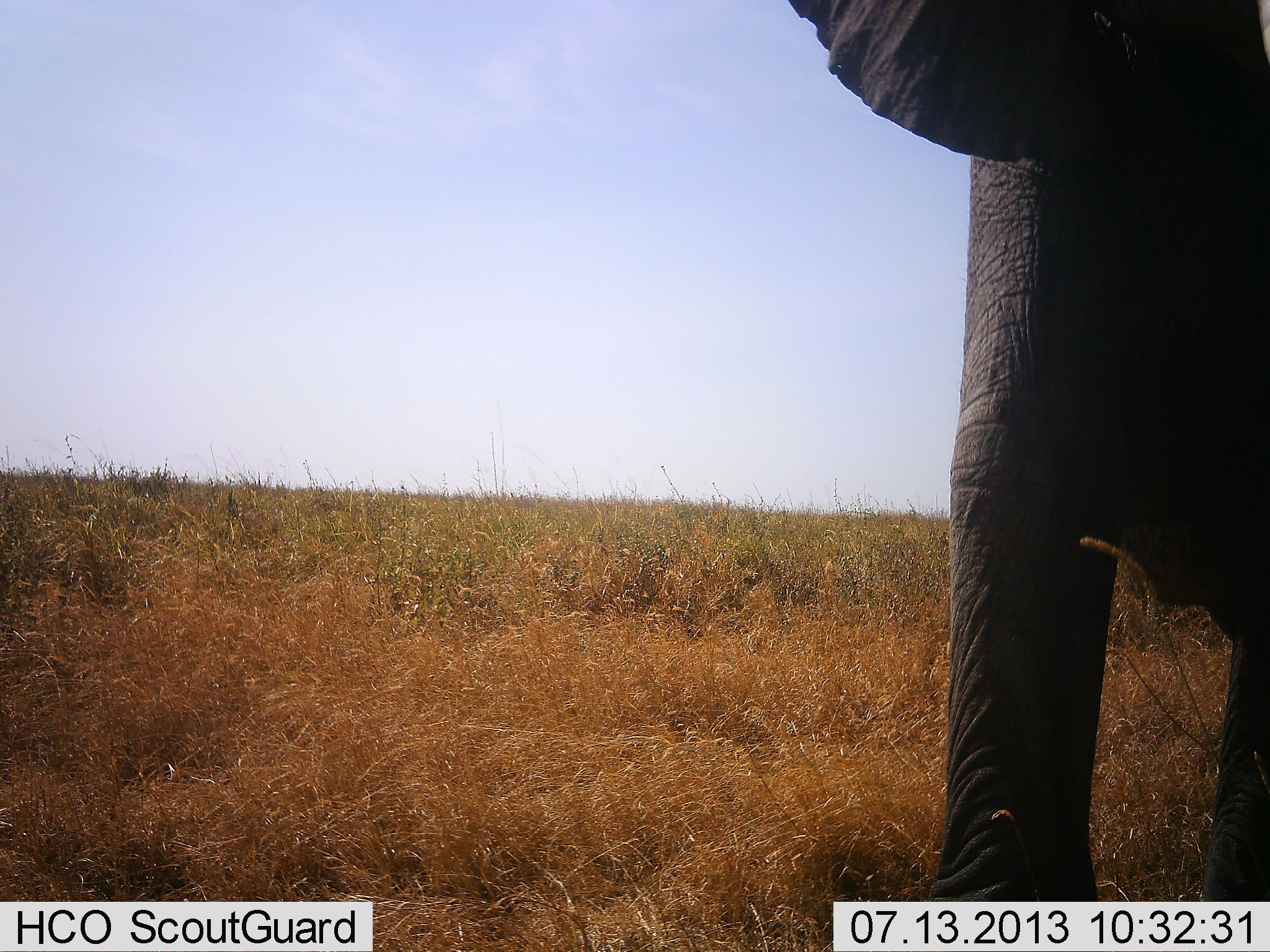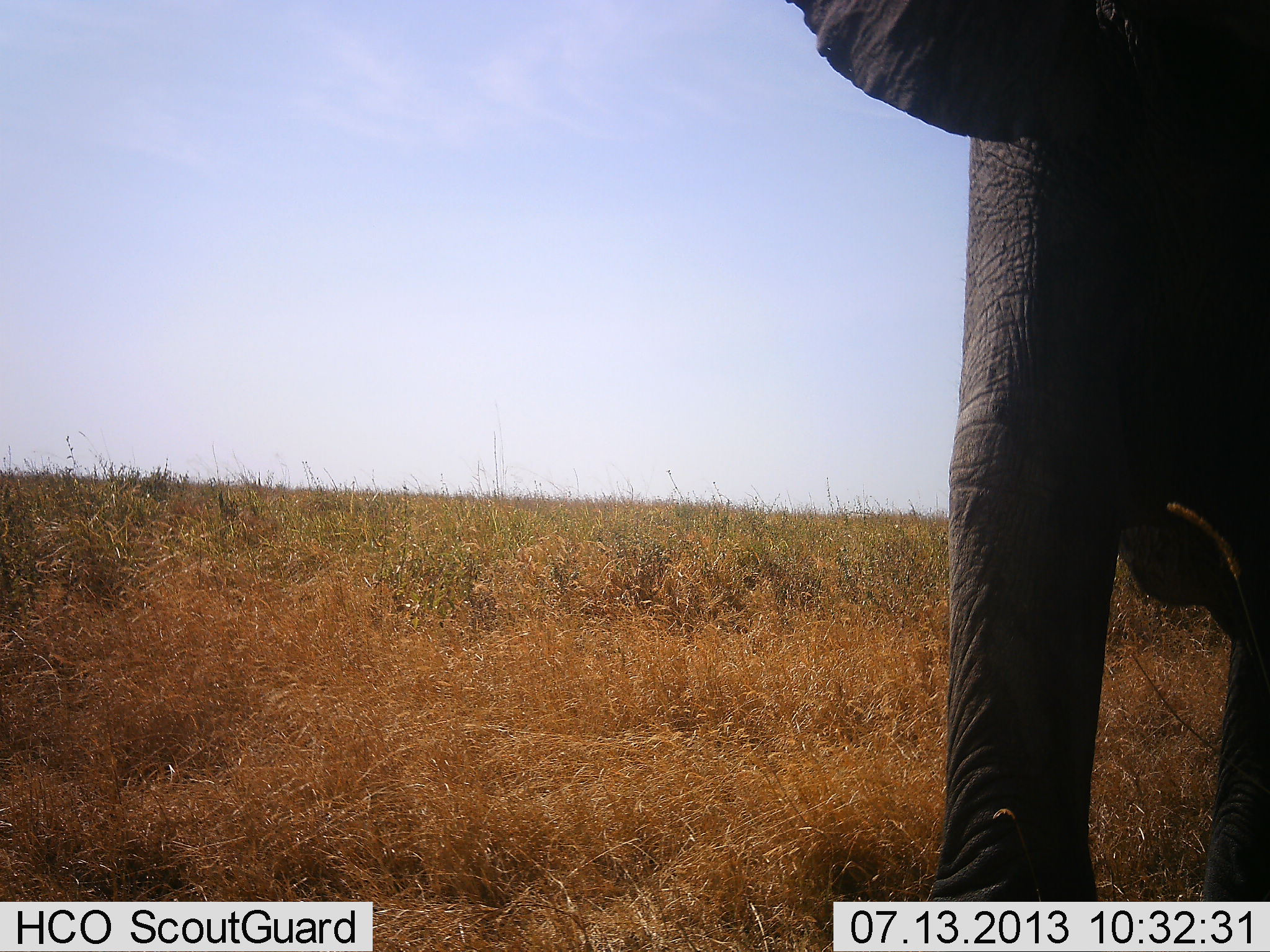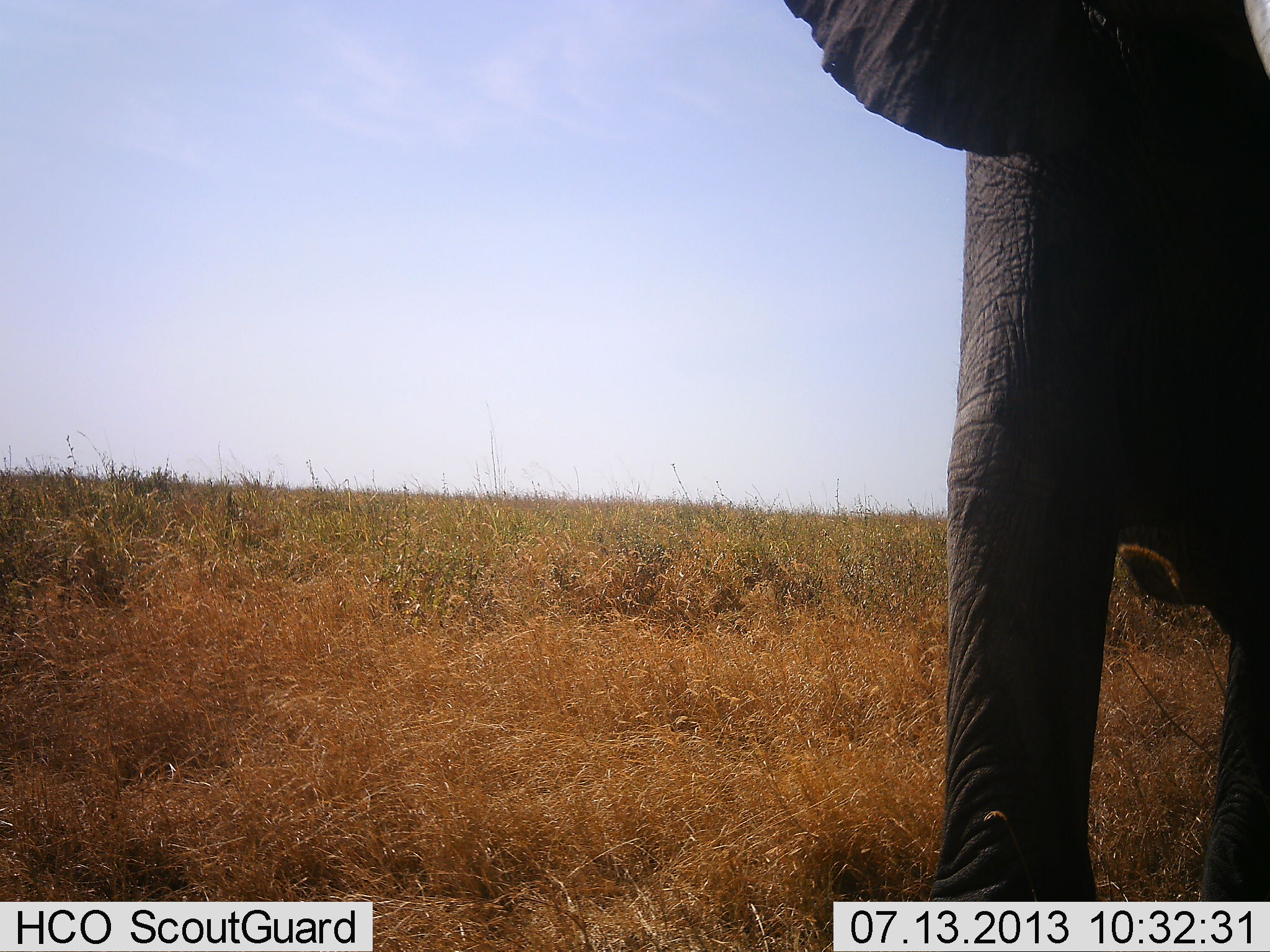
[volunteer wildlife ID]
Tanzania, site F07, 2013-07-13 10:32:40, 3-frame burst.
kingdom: Animalia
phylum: Chordata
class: Mammalia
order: Proboscidea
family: Elephantidae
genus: Loxodonta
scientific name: Loxodonta africana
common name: african bush elephant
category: elephant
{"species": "elephant (african bush elephant) (Loxodonta africana)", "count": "1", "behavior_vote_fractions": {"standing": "93%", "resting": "0%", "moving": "5%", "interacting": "5%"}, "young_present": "0%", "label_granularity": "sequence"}